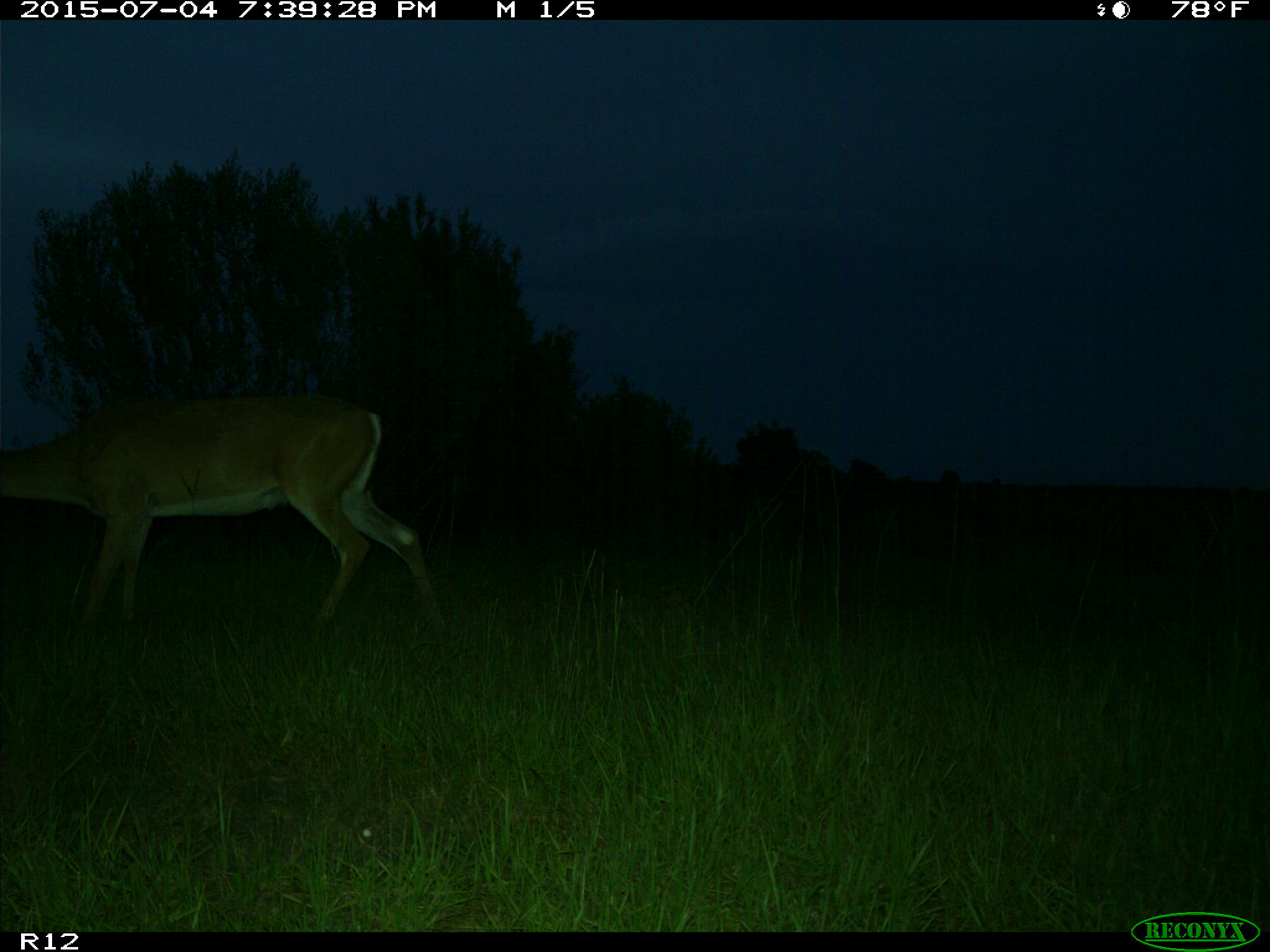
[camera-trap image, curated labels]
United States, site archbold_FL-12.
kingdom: Animalia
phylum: Chordata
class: Mammalia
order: Artiodactyla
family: Cervidae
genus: Odocoileus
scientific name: Odocoileus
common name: deer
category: unidentified deer